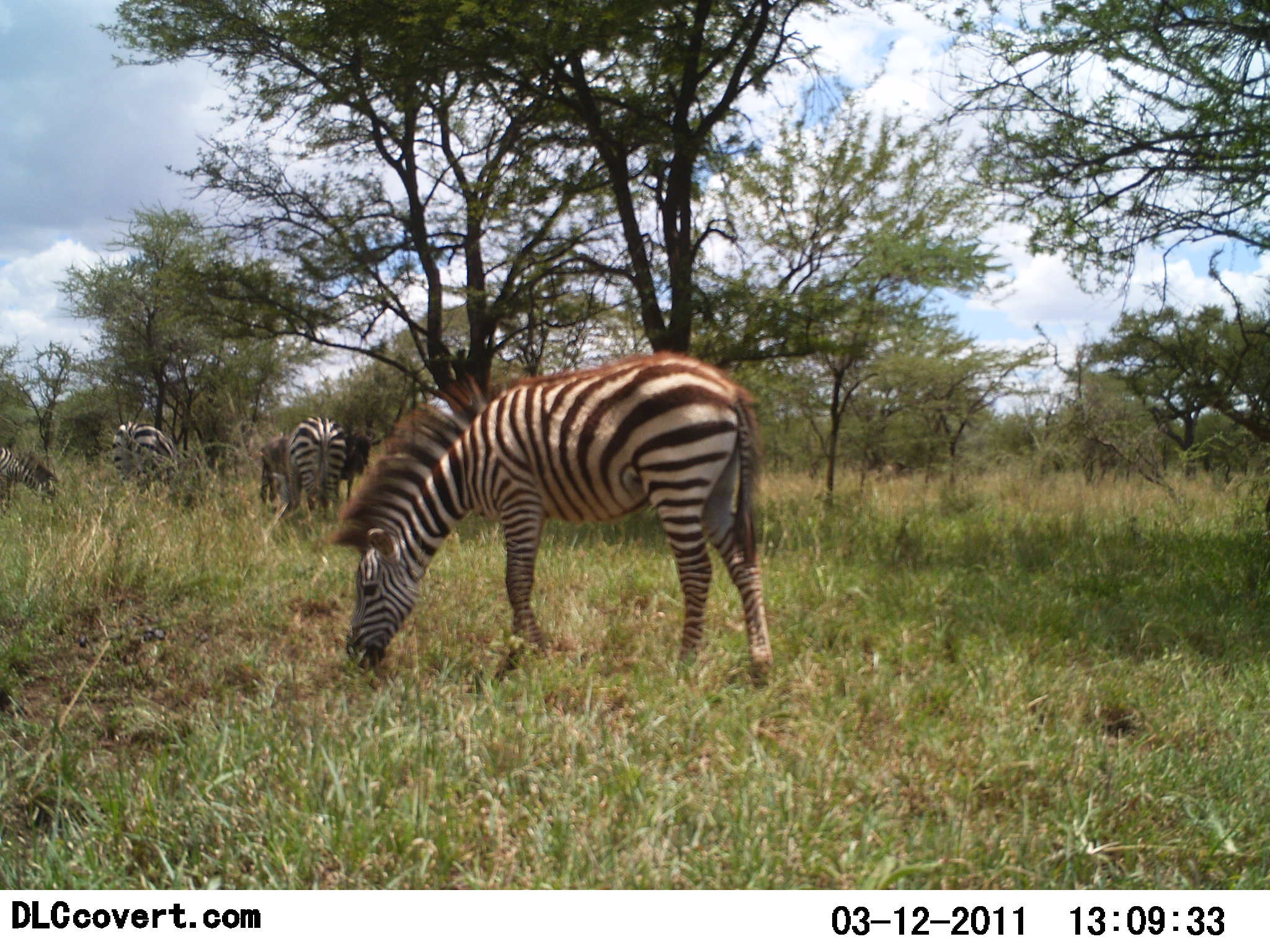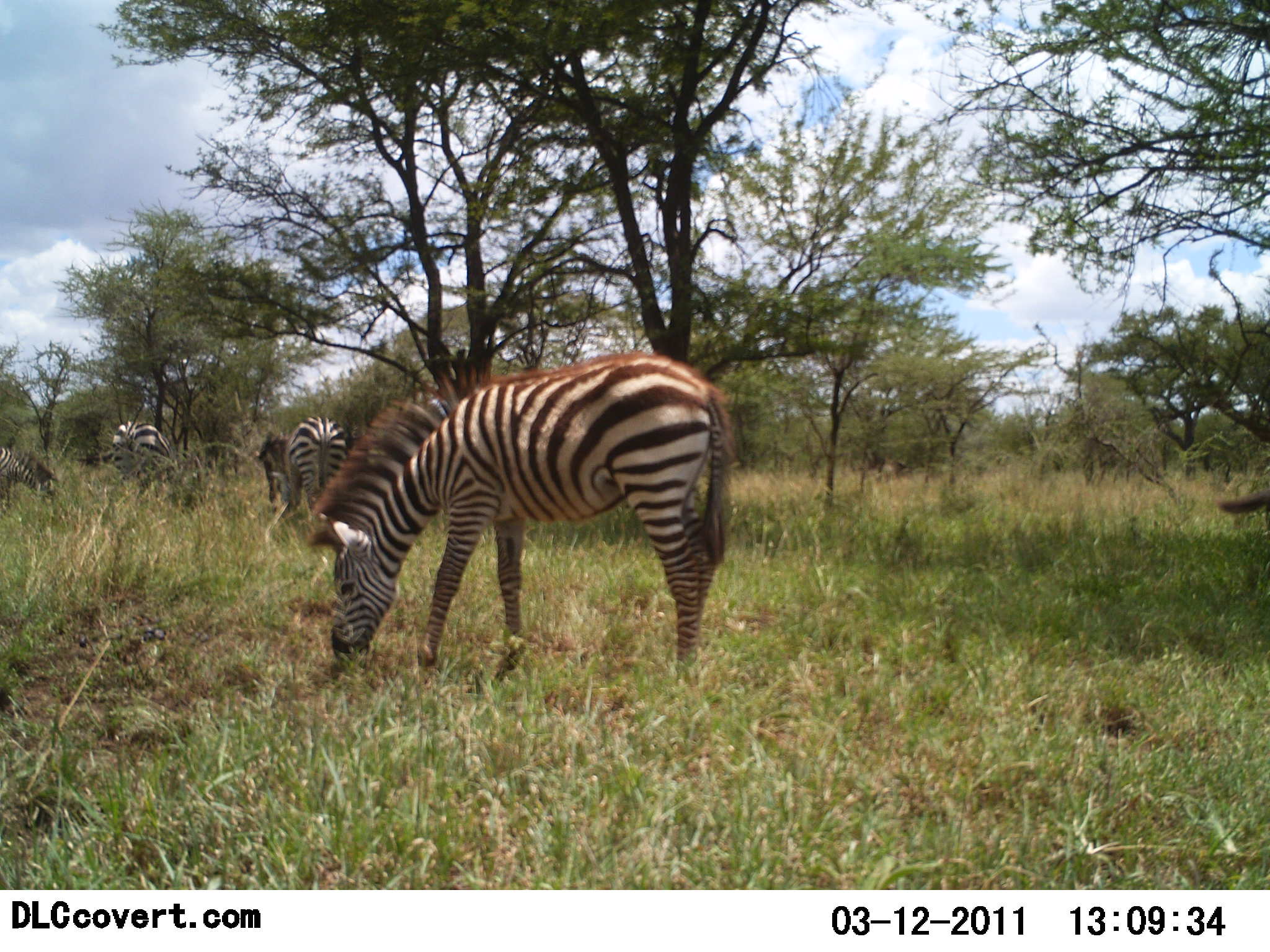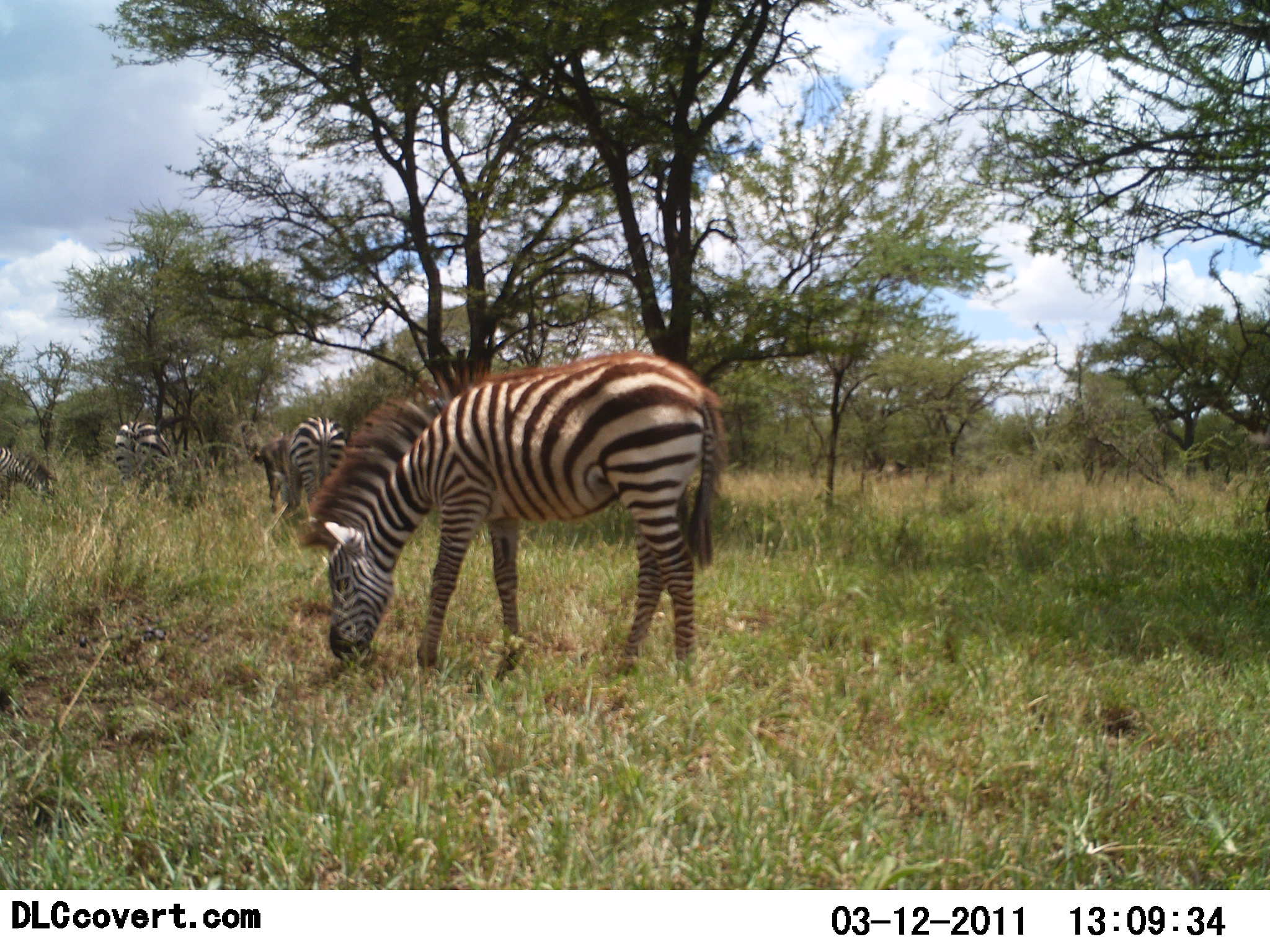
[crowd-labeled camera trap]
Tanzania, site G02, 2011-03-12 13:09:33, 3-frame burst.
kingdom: Animalia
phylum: Chordata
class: Mammalia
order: Perissodactyla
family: Equidae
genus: Equus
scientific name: Equus quagga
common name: plains zebra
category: zebra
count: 5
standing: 36%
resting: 7%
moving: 0%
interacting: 0%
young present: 7%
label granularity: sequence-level